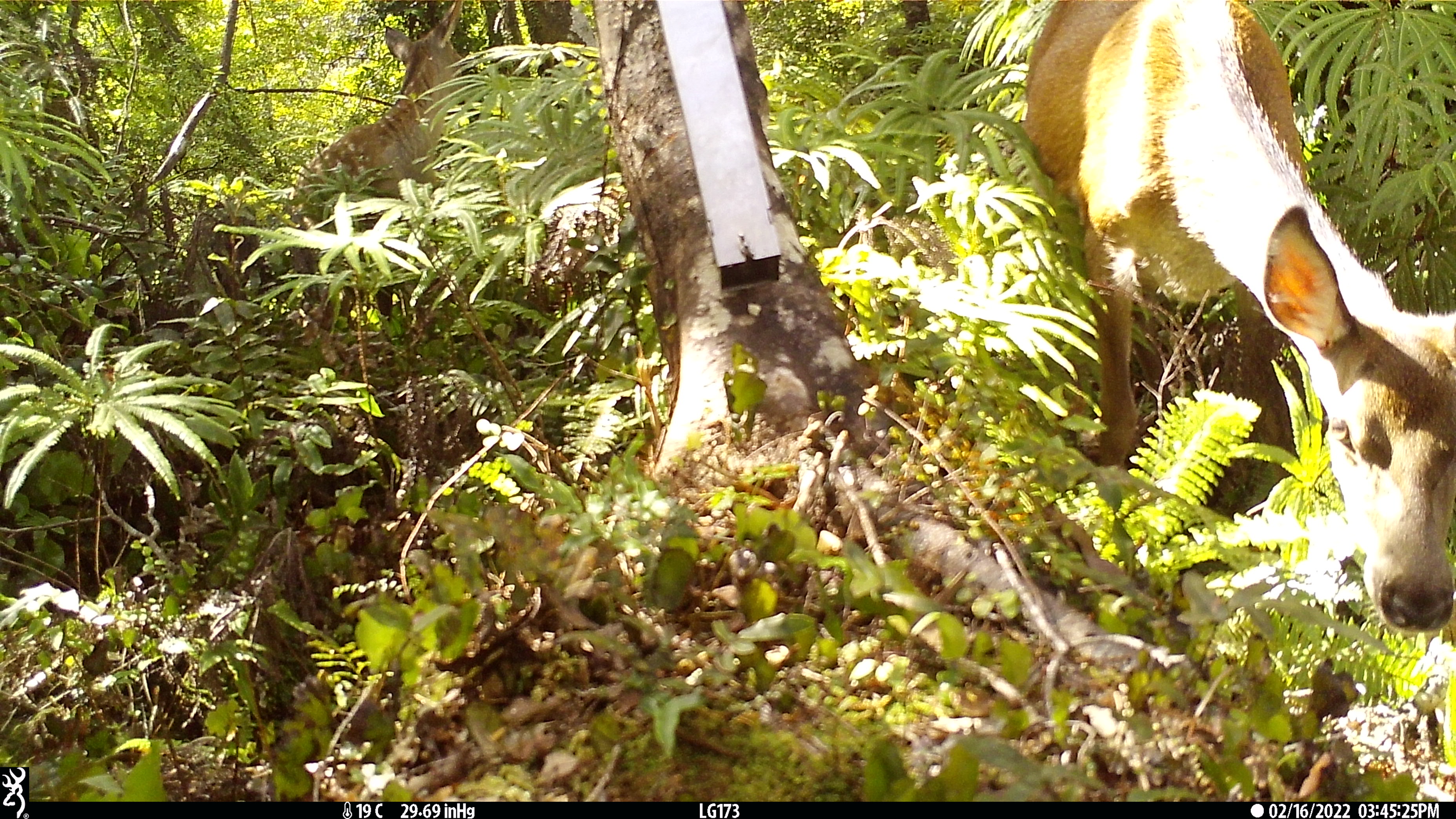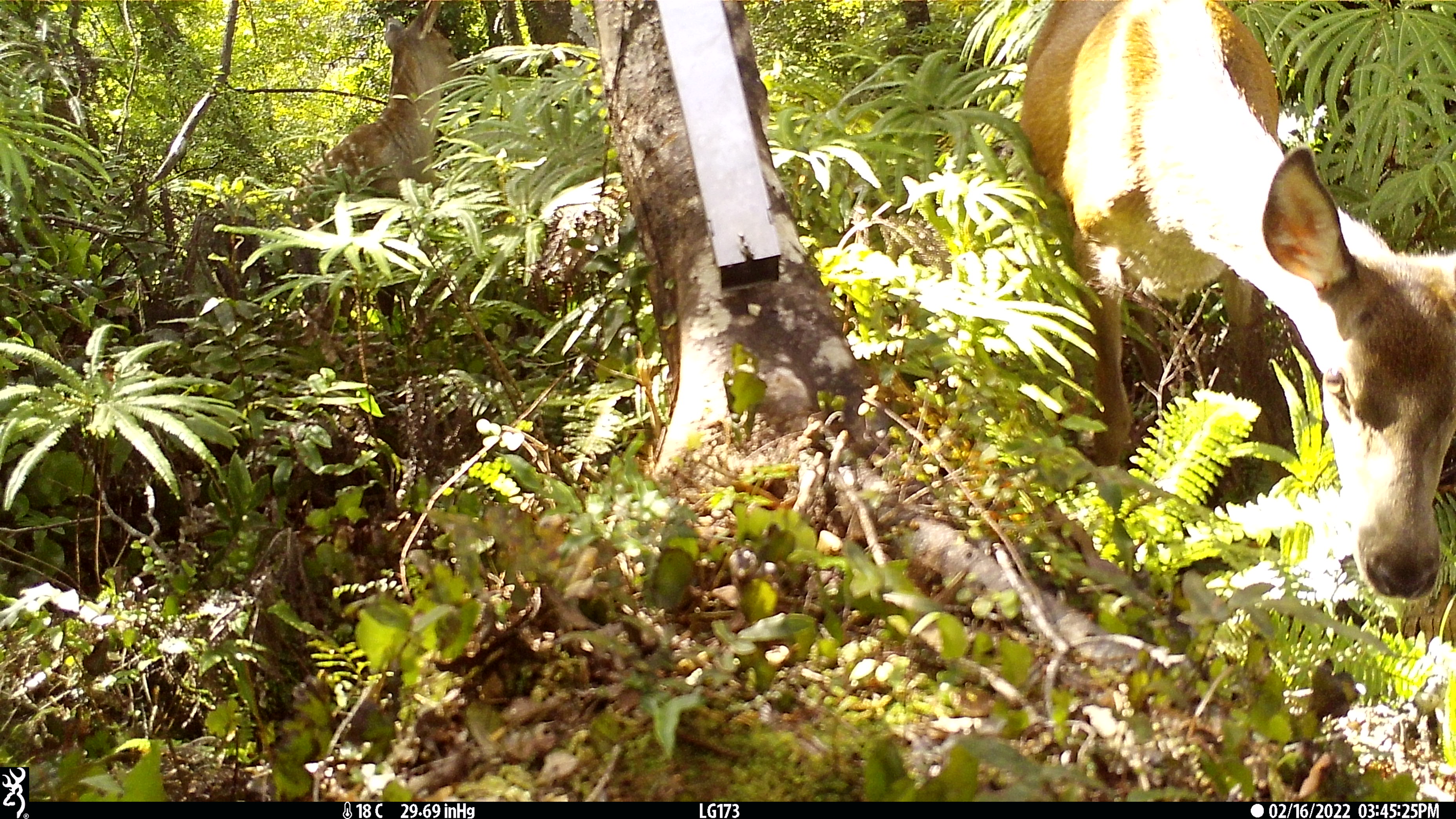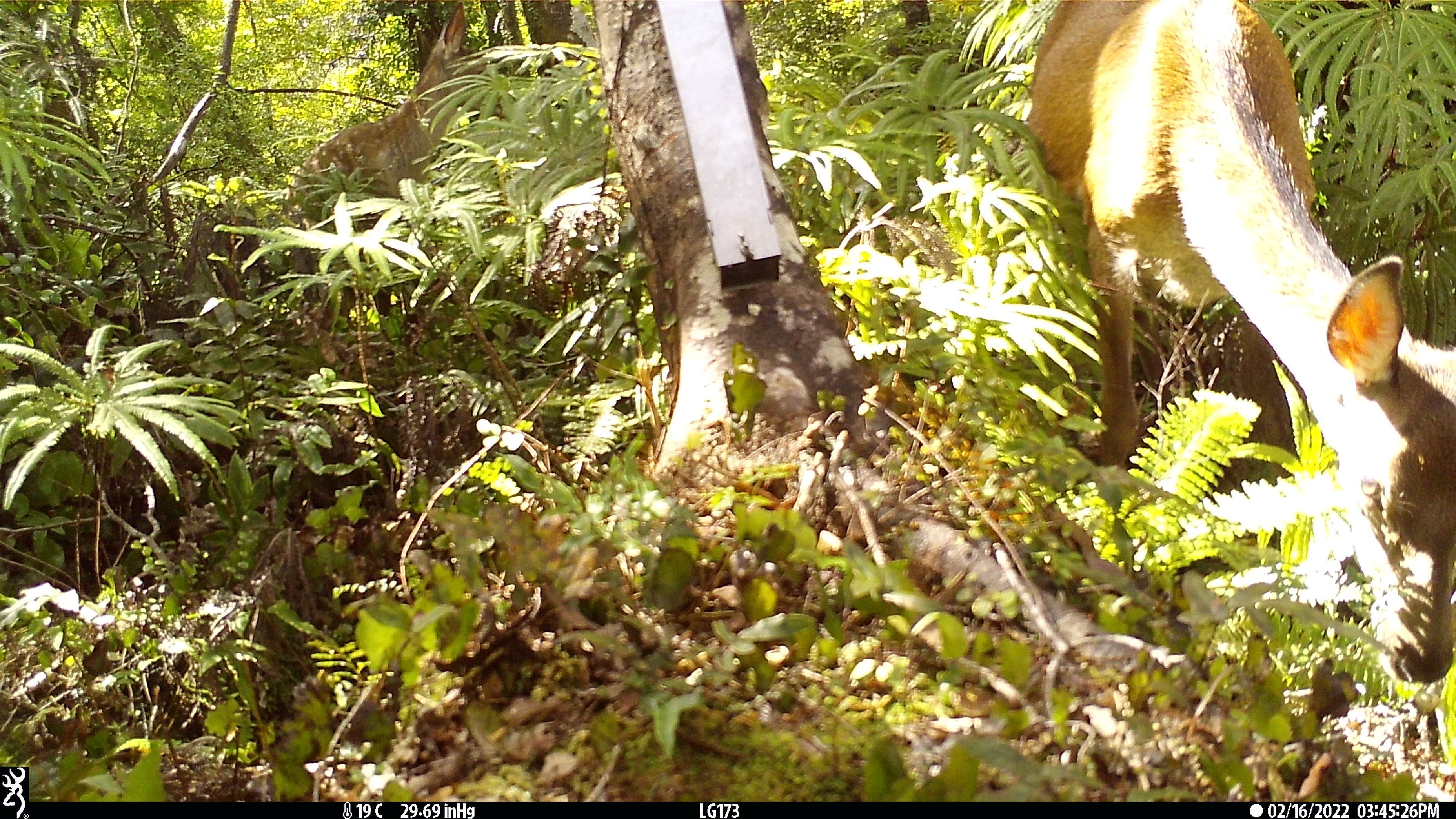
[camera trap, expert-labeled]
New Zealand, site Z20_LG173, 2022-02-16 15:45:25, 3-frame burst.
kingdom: Animalia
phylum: Chordata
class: Mammalia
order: Artiodactyla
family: Cervidae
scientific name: Cervidae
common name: deer